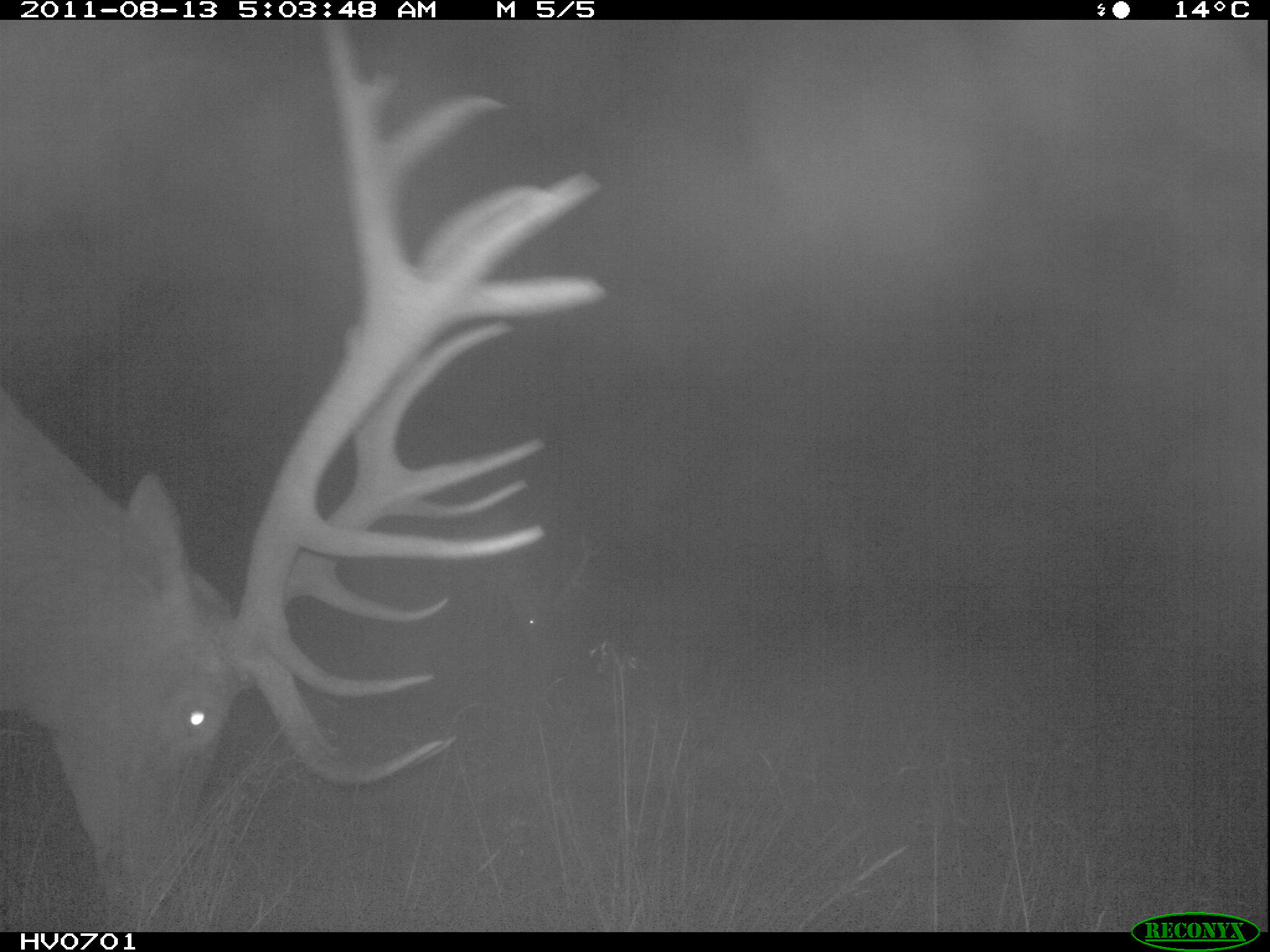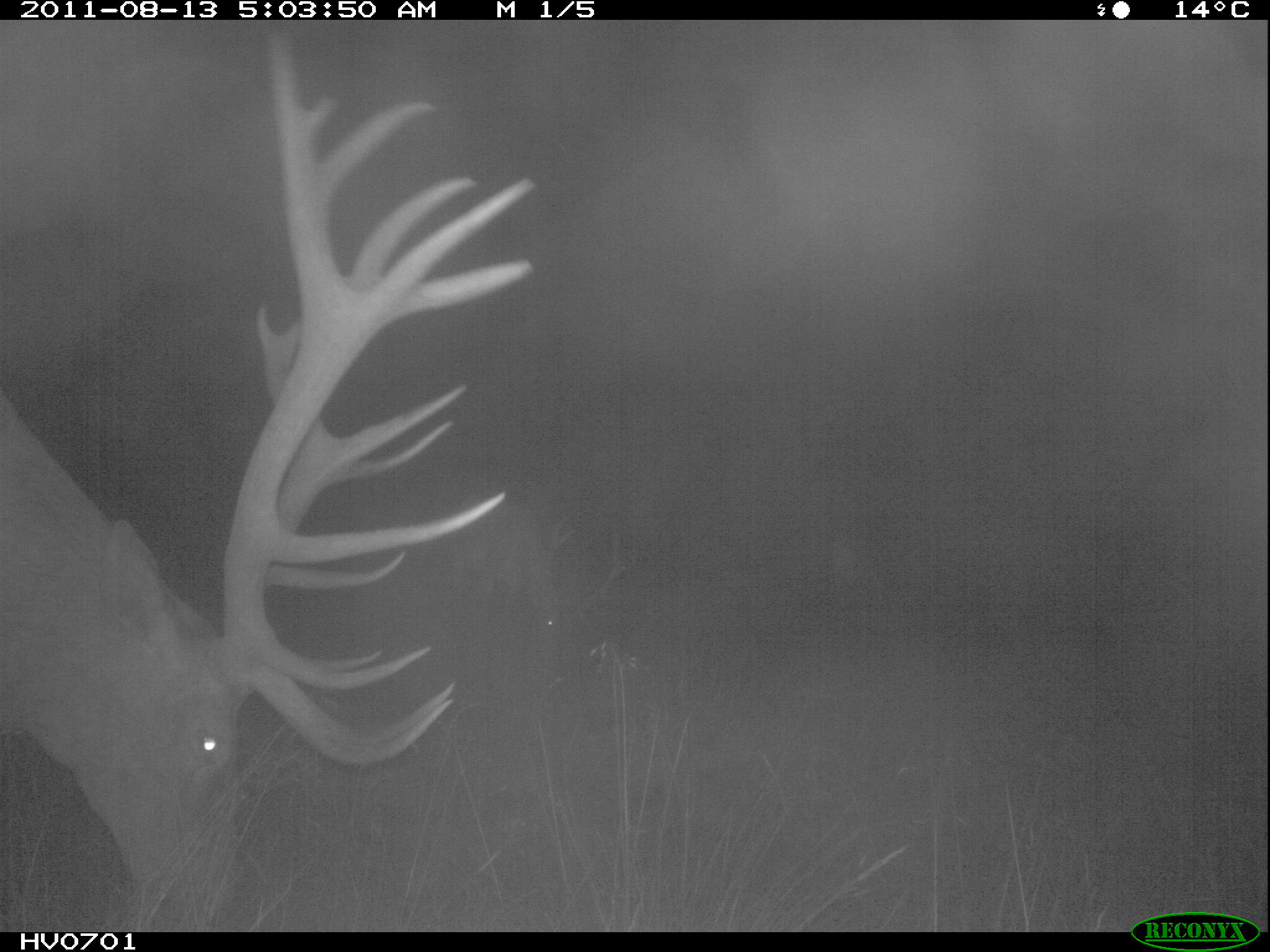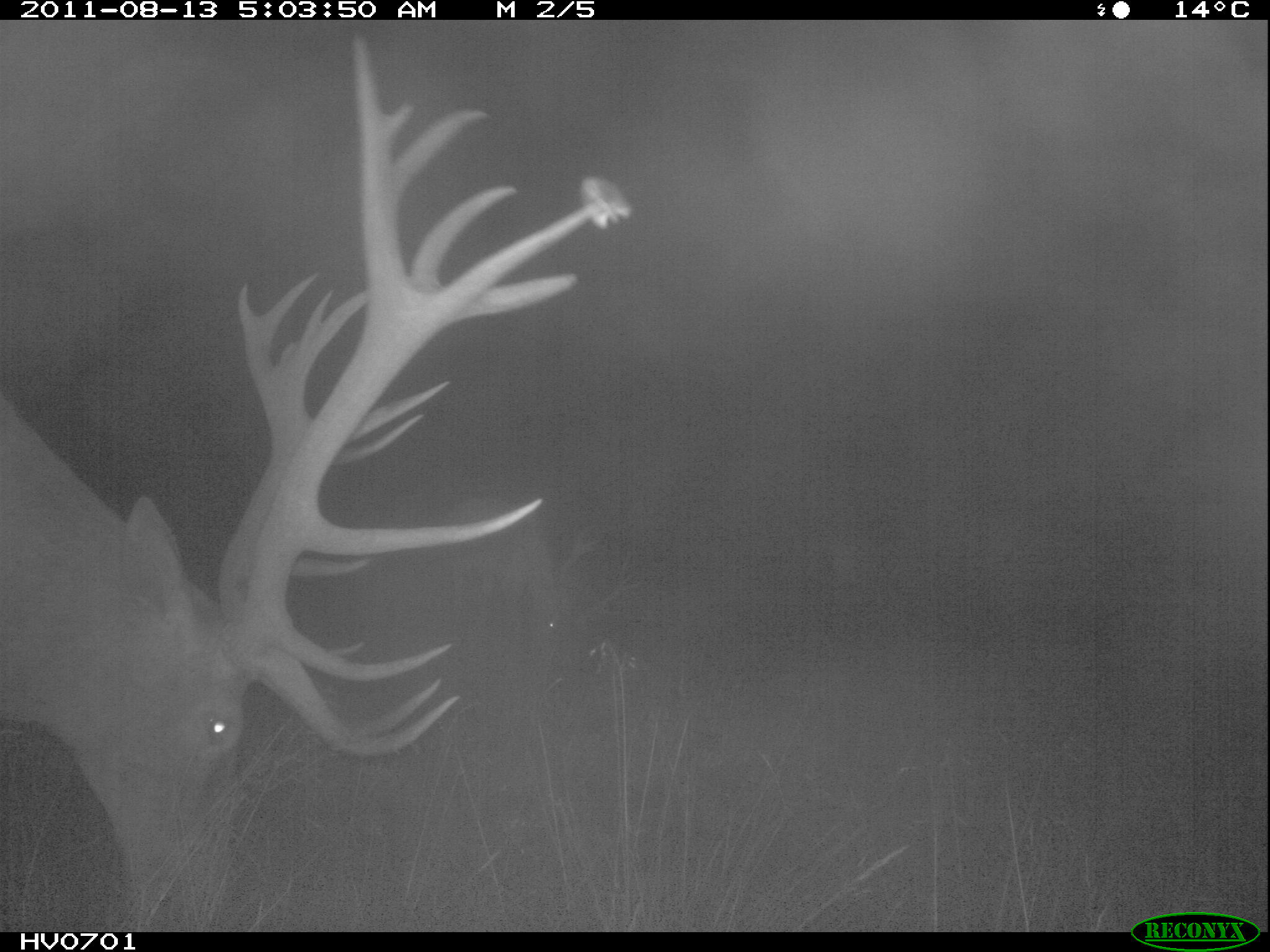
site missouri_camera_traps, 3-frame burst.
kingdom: Animalia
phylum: Chordata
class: Mammalia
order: Artiodactyla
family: Cervidae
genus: Cervus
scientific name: Cervus elaphus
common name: red deer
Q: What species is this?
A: Red deer (Cervus elaphus).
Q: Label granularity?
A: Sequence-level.